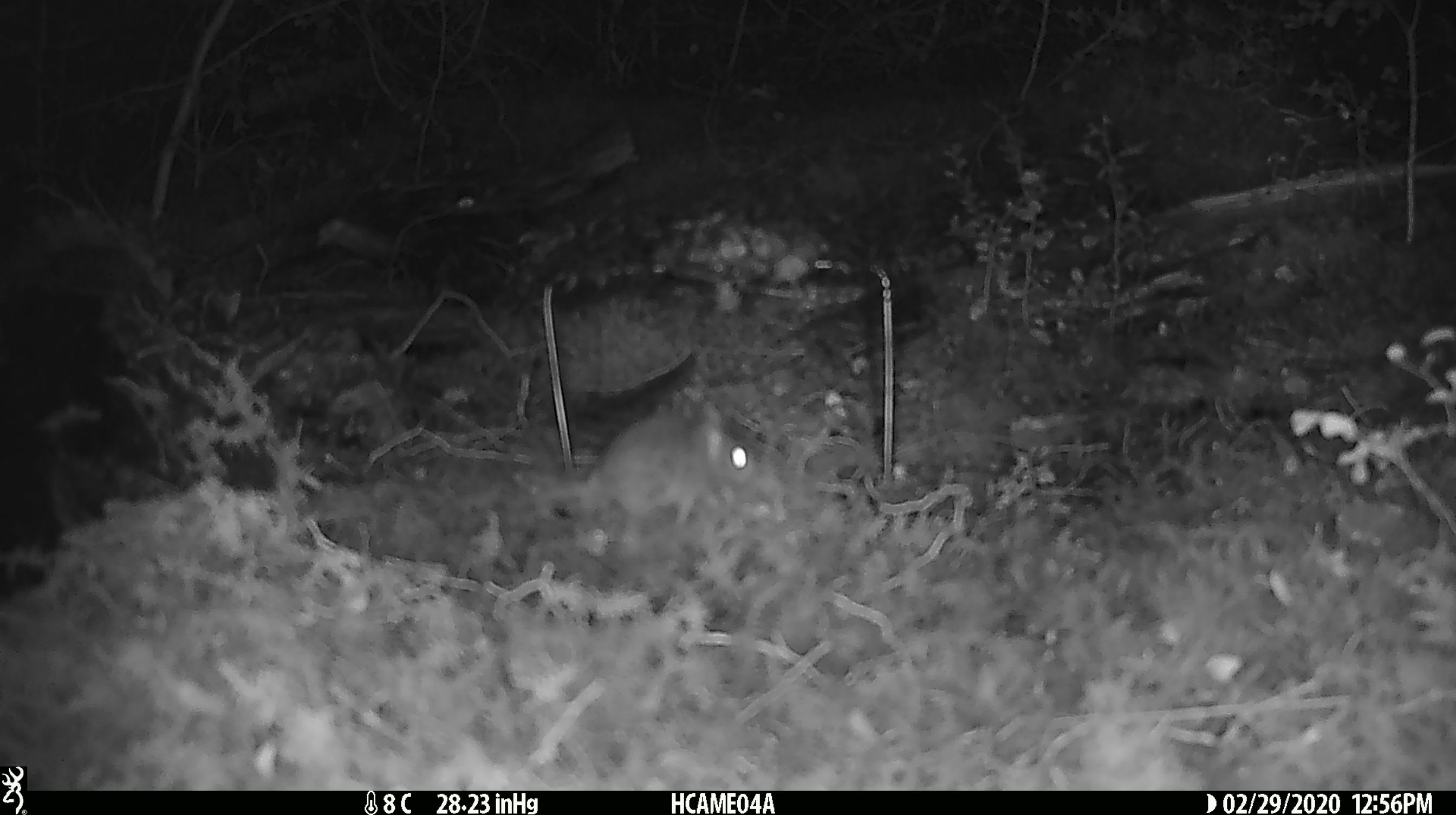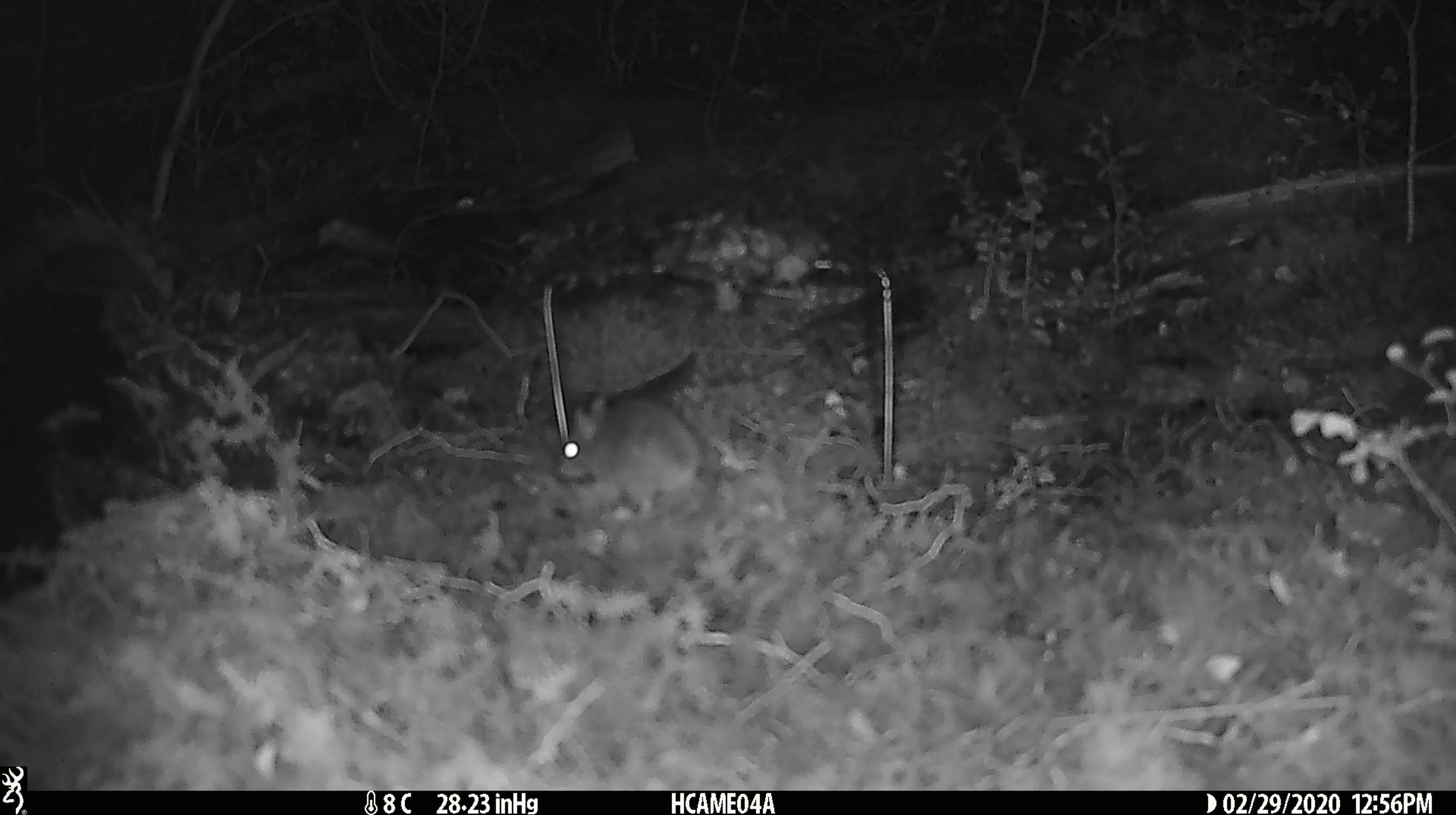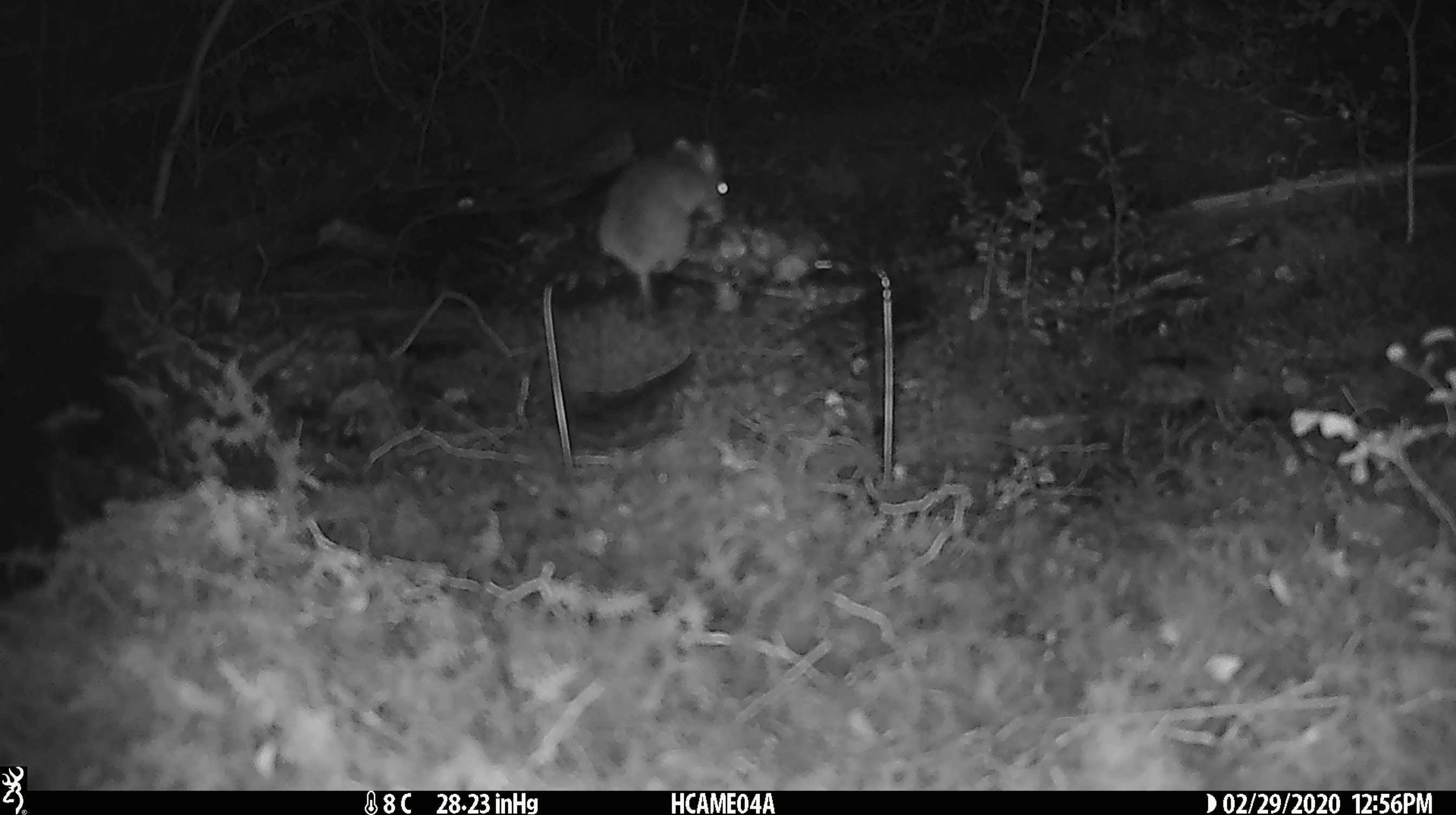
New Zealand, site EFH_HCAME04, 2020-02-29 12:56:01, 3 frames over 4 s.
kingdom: Animalia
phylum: Chordata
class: Mammalia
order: Rodentia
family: Muridae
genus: Mus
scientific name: Mus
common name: mouse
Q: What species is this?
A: Mouse (Mus).